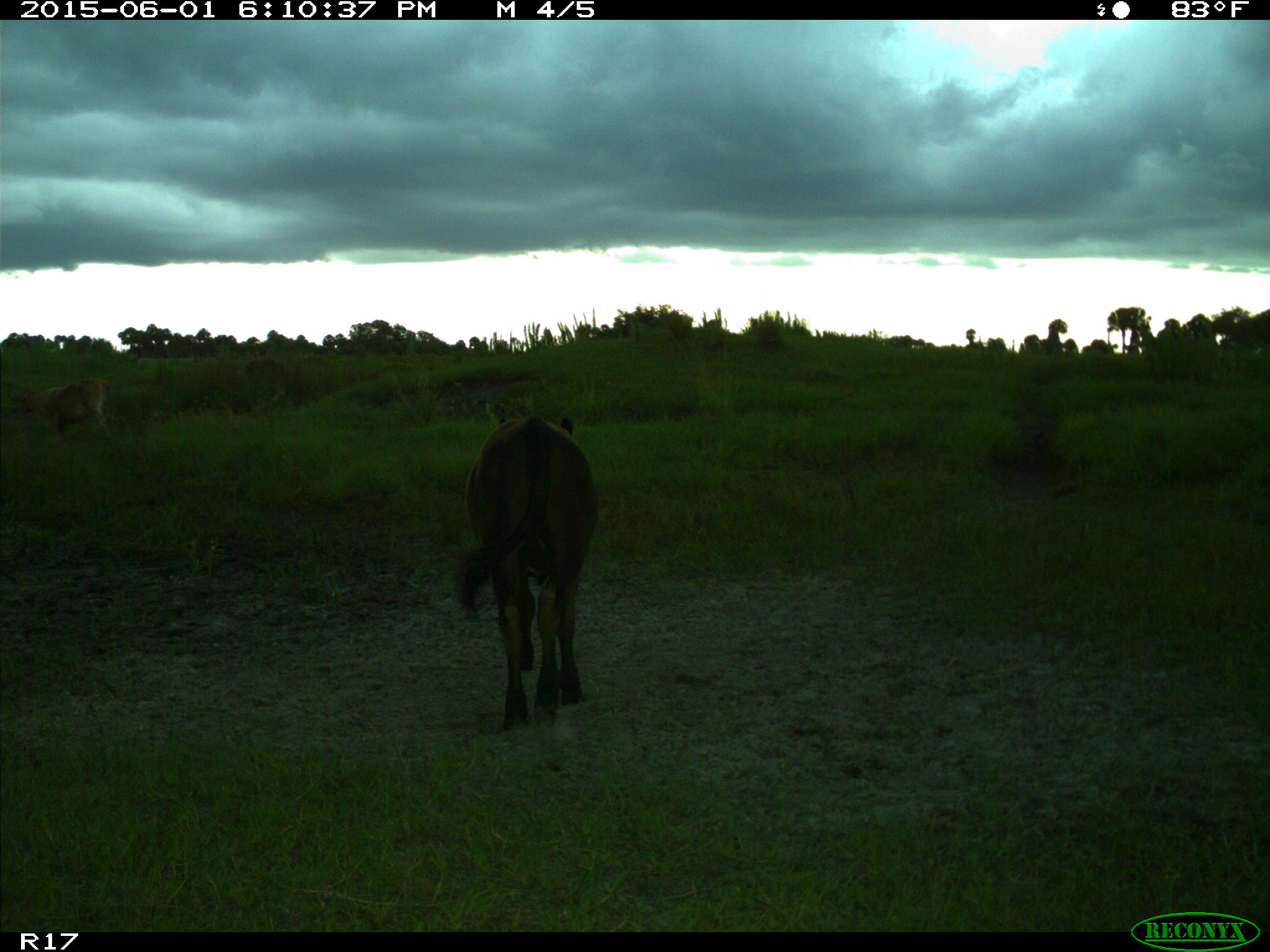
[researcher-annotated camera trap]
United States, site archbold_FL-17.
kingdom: Animalia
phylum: Chordata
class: Mammalia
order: Artiodactyla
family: Bovidae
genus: Bos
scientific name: Bos taurus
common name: domestic cow